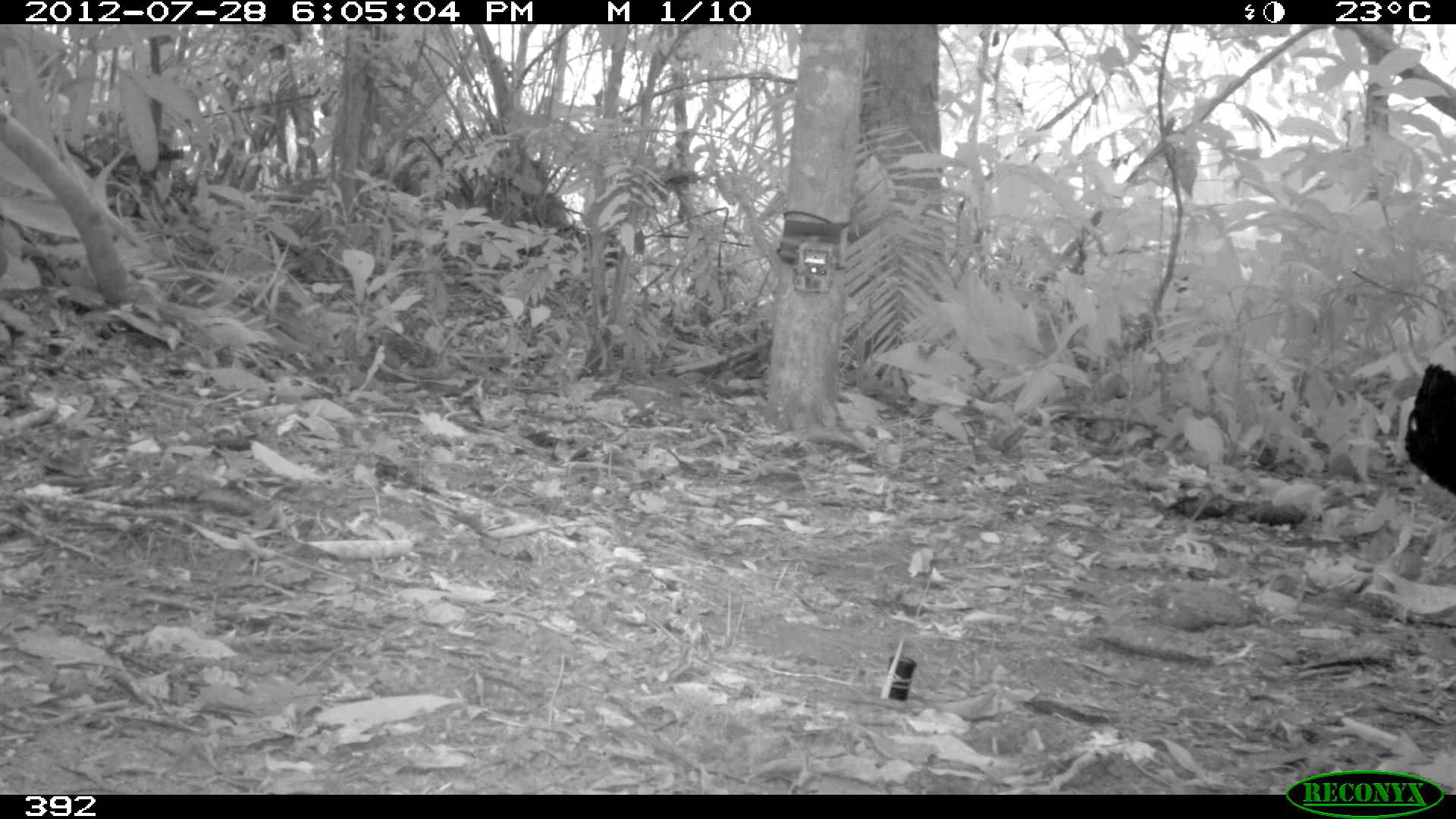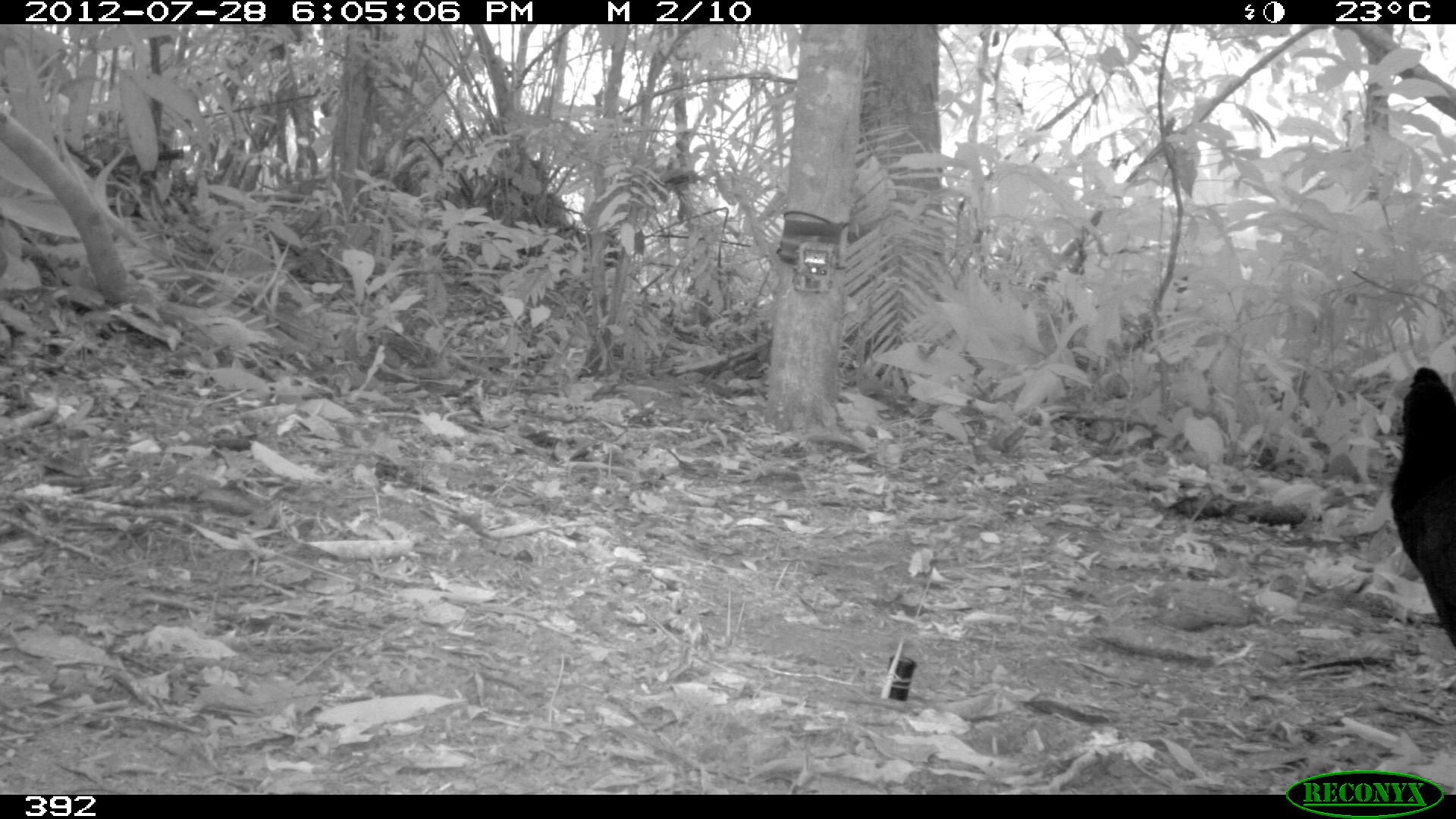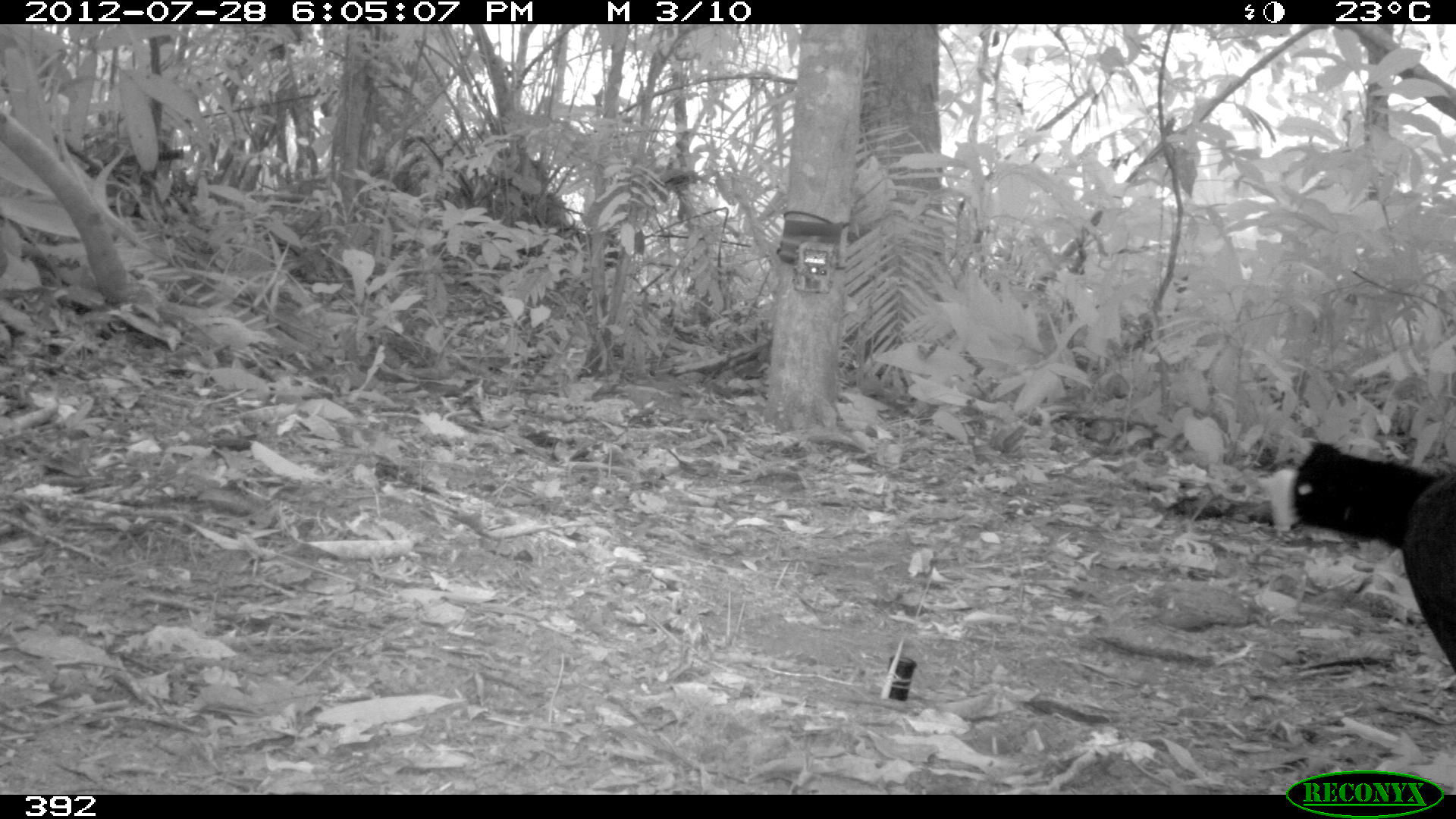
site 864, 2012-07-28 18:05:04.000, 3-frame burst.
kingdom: Animalia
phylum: Chordata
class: Aves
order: Galliformes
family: Cracidae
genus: Mitu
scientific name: Mitu tuberosum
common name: razor-billed curassow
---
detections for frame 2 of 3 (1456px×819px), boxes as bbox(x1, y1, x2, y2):
mitu tuberosum: bbox(1389, 367, 1454, 653)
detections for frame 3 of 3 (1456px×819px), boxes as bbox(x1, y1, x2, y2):
mitu tuberosum: bbox(1259, 432, 1454, 712)